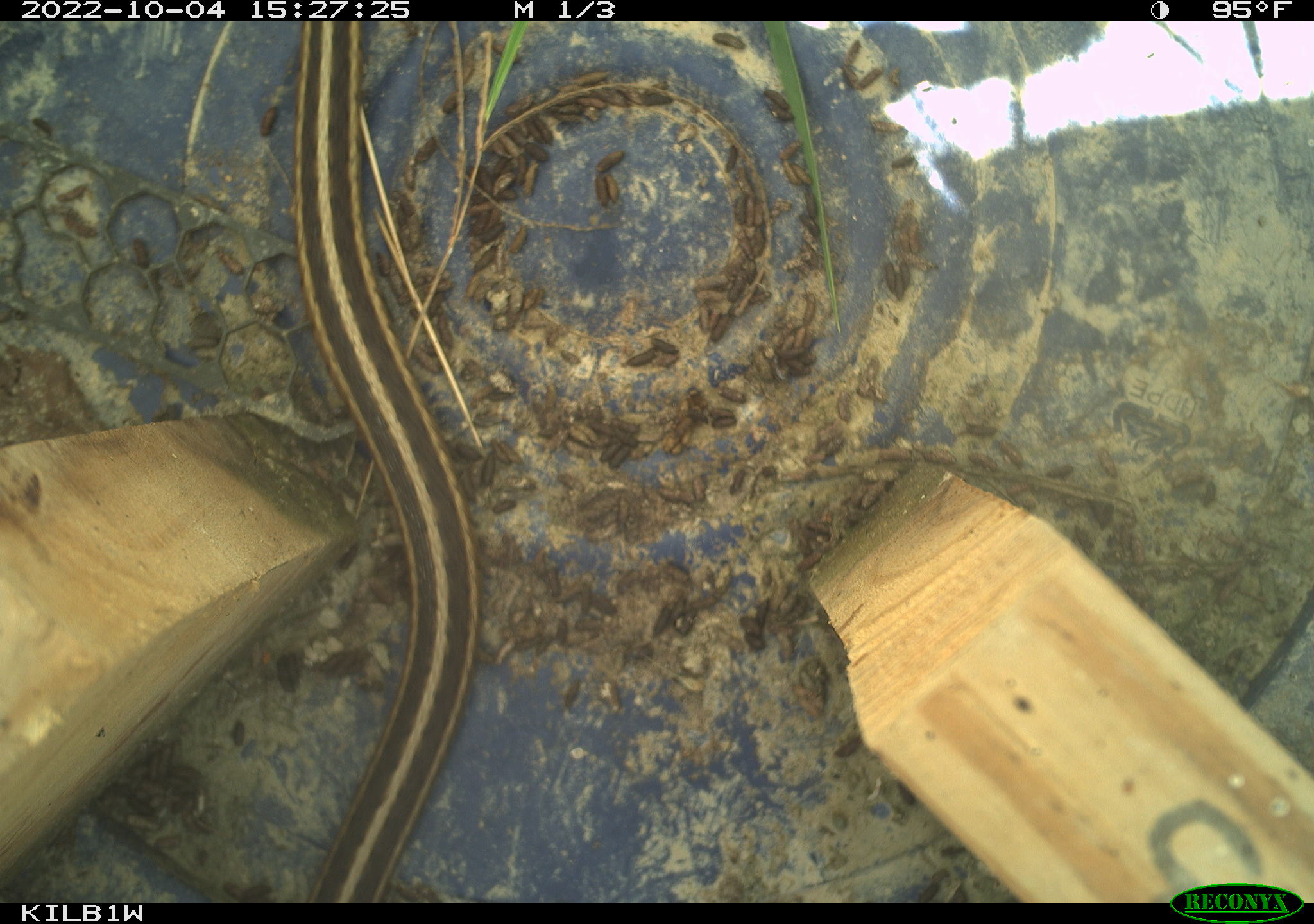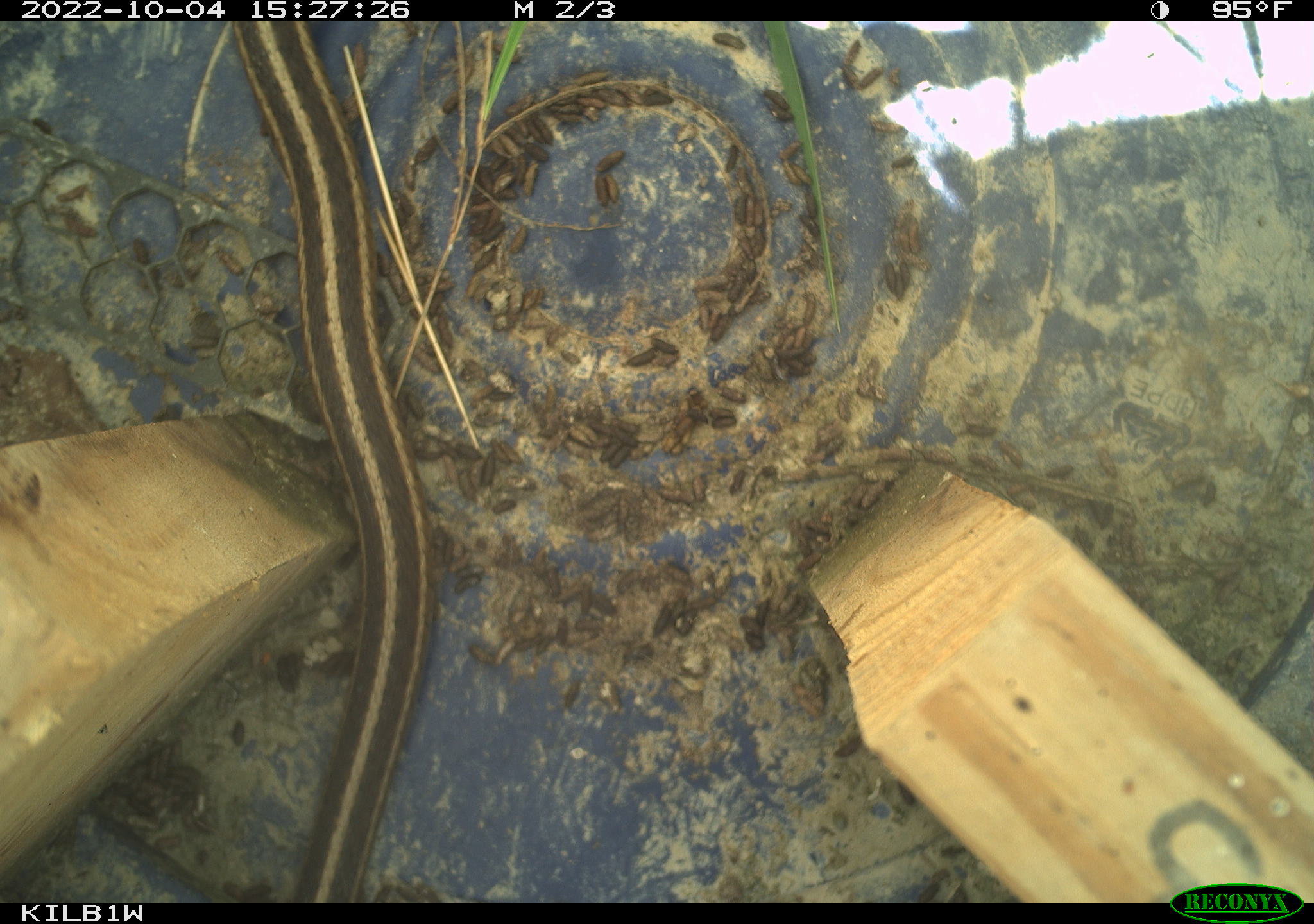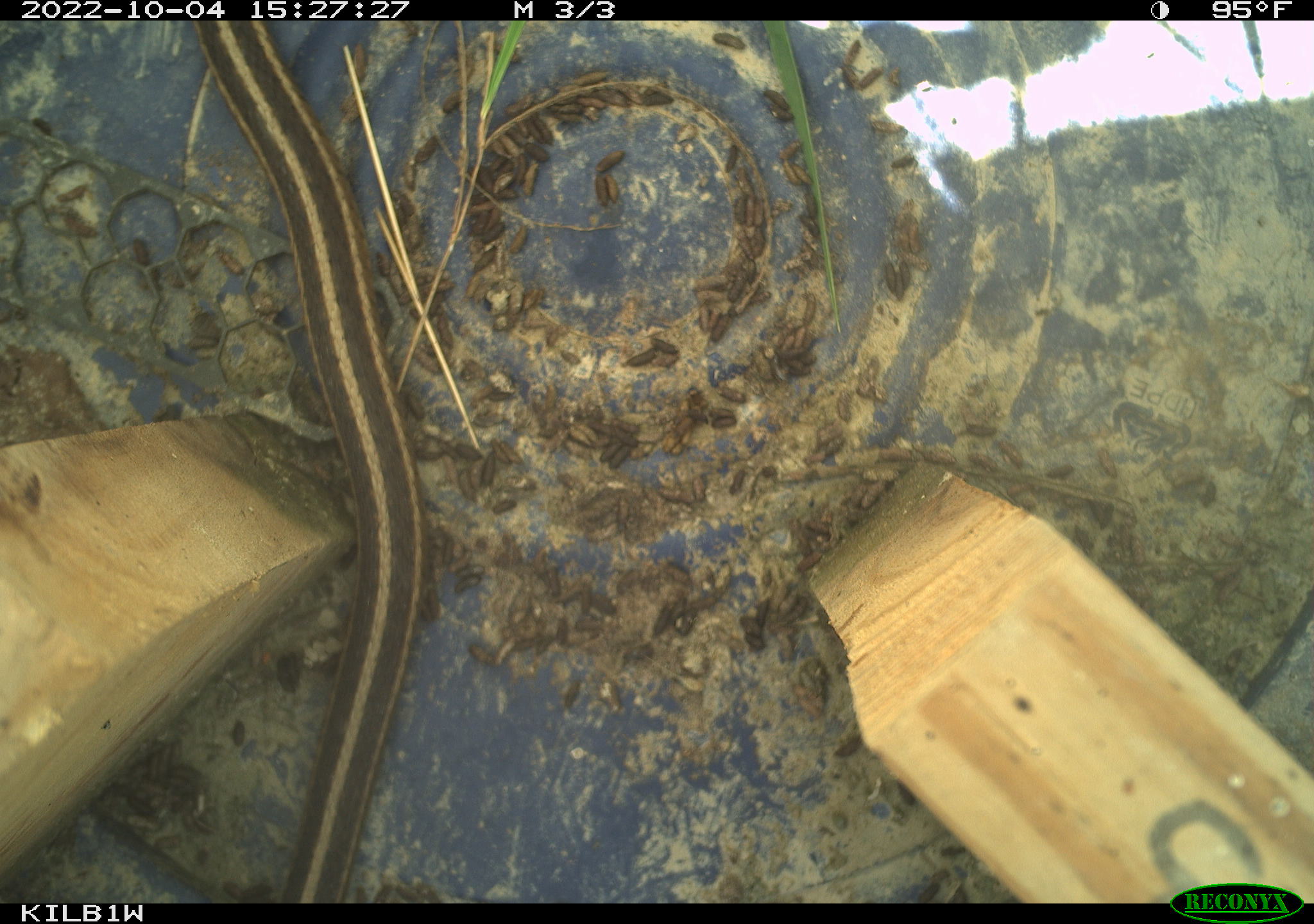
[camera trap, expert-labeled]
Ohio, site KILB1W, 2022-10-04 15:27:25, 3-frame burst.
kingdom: Animalia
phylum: Chordata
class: Reptilia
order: Squamata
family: Colubridae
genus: Thamnophis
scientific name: Thamnophis sirtalis sirtalis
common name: eastern gartersnake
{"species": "eastern gartersnake (Thamnophis sirtalis sirtalis)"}